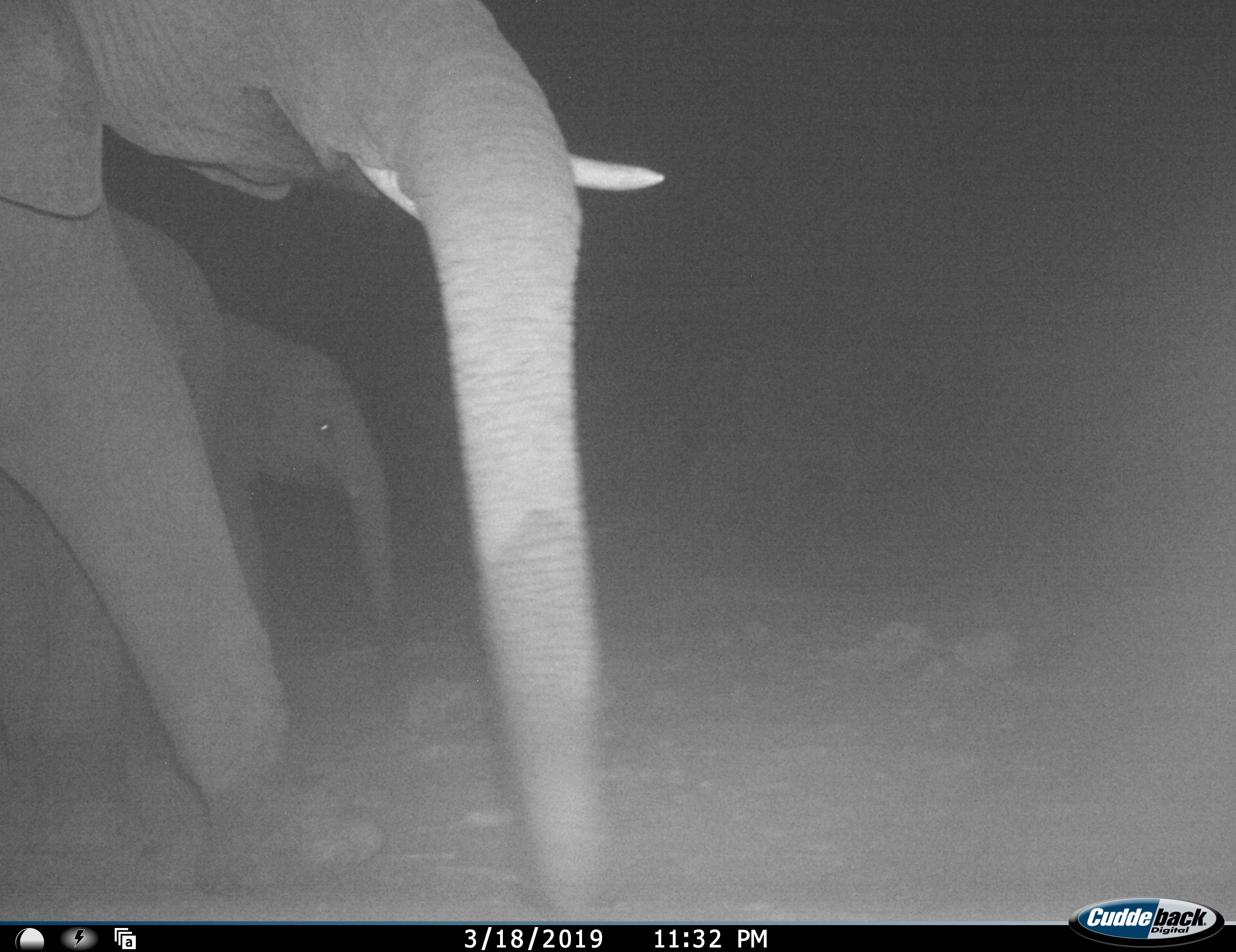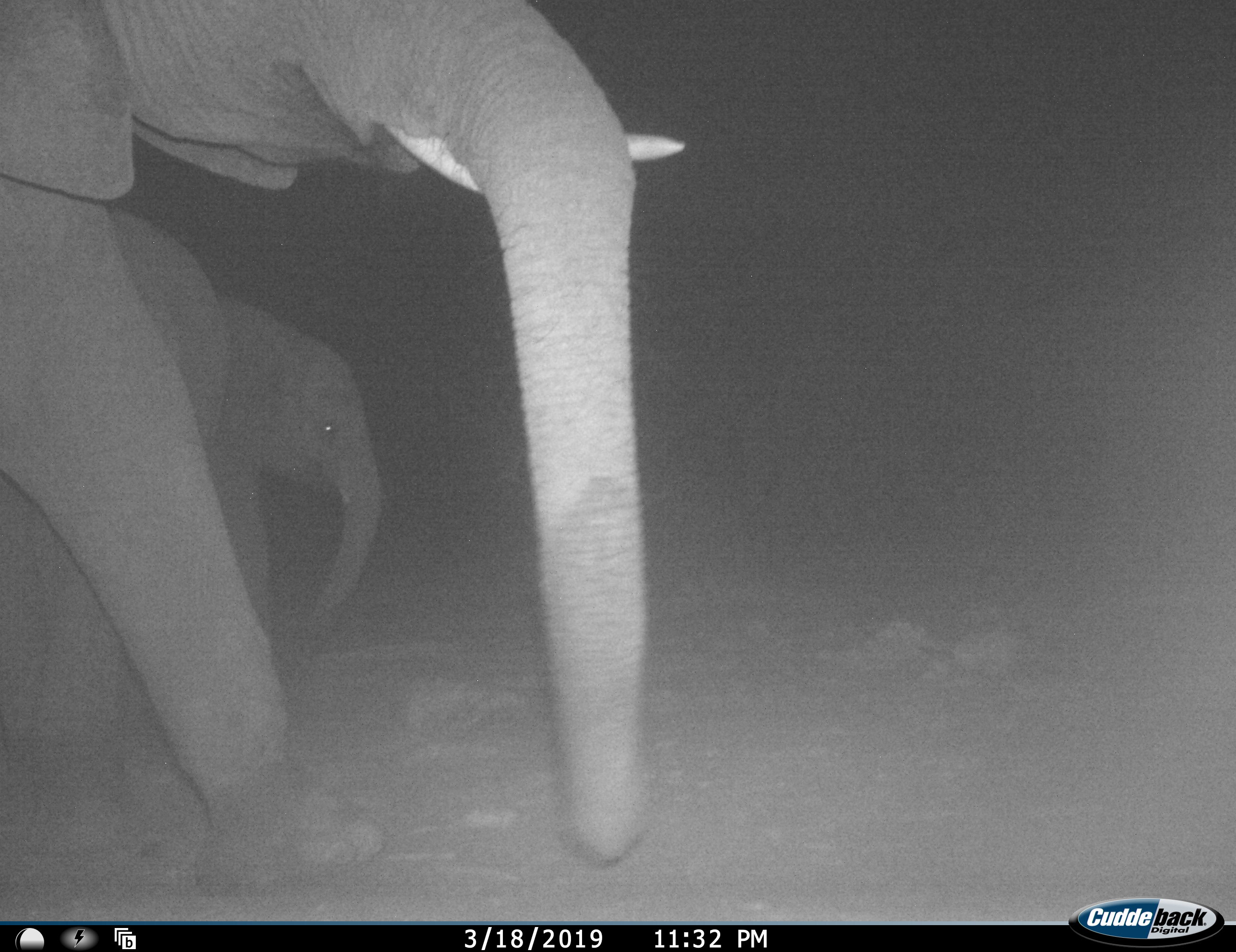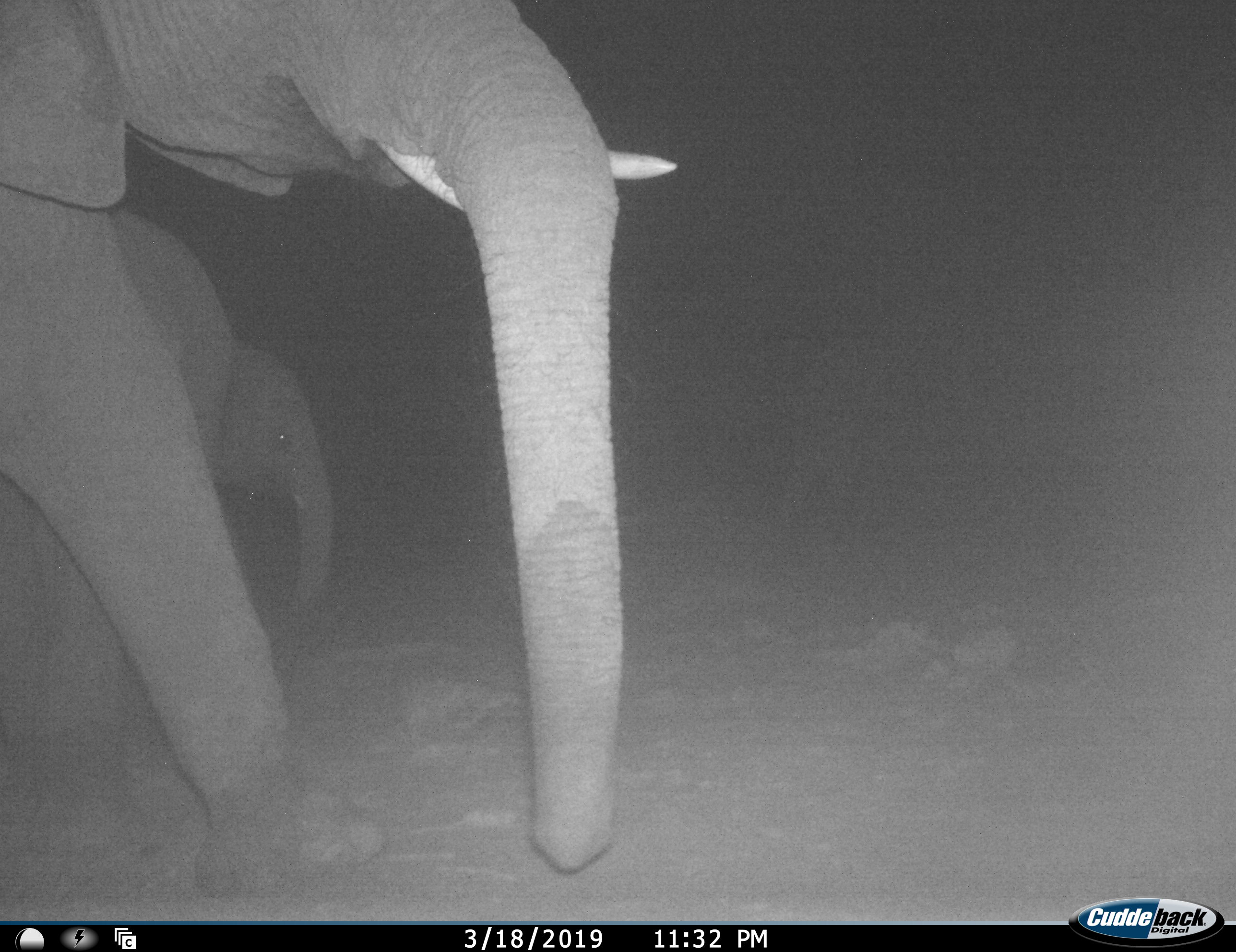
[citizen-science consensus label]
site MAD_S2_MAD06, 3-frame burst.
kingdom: Animalia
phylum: Chordata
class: Mammalia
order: Proboscidea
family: Elephantidae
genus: Loxodonta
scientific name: Loxodonta africana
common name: african bush elephant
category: elephant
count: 2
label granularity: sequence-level